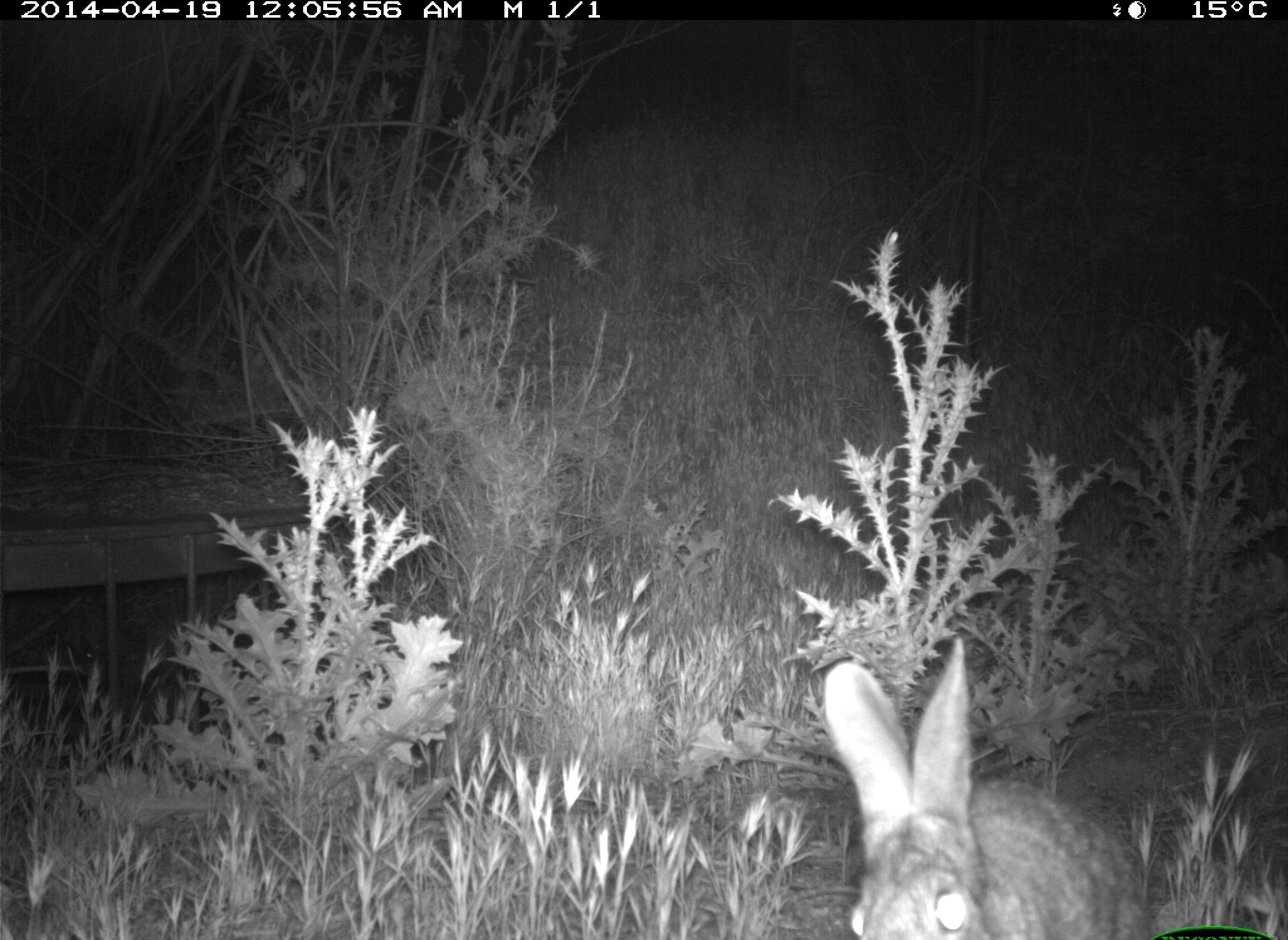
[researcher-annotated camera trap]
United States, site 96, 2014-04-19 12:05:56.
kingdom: Animalia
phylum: Chordata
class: Mammalia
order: Lagomorpha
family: Leporidae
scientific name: Leporidae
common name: rabbits and hares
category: rabbit